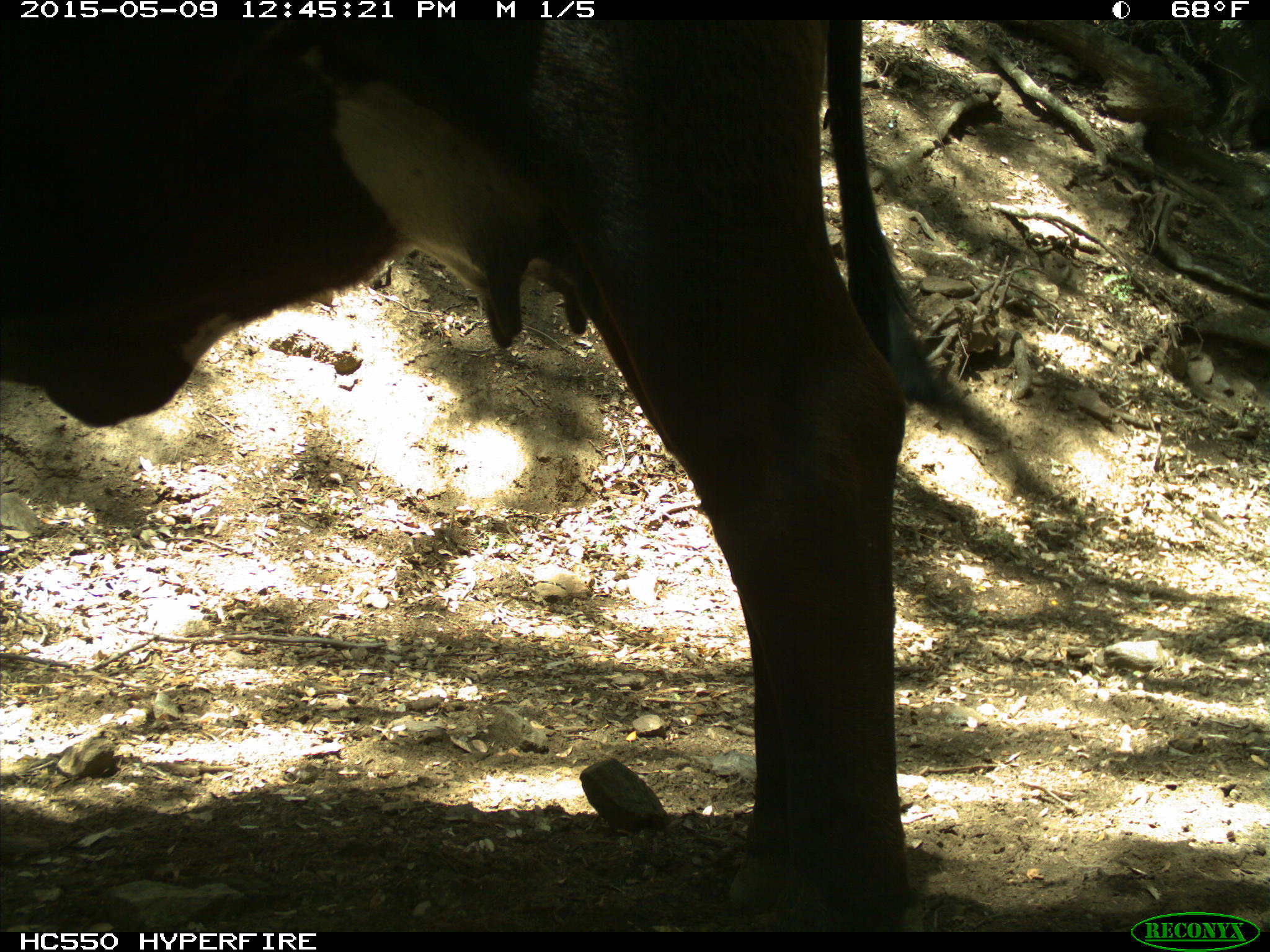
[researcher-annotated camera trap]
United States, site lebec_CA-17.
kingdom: Animalia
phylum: Chordata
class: Mammalia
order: Artiodactyla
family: Bovidae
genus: Bos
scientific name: Bos taurus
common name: domestic cow